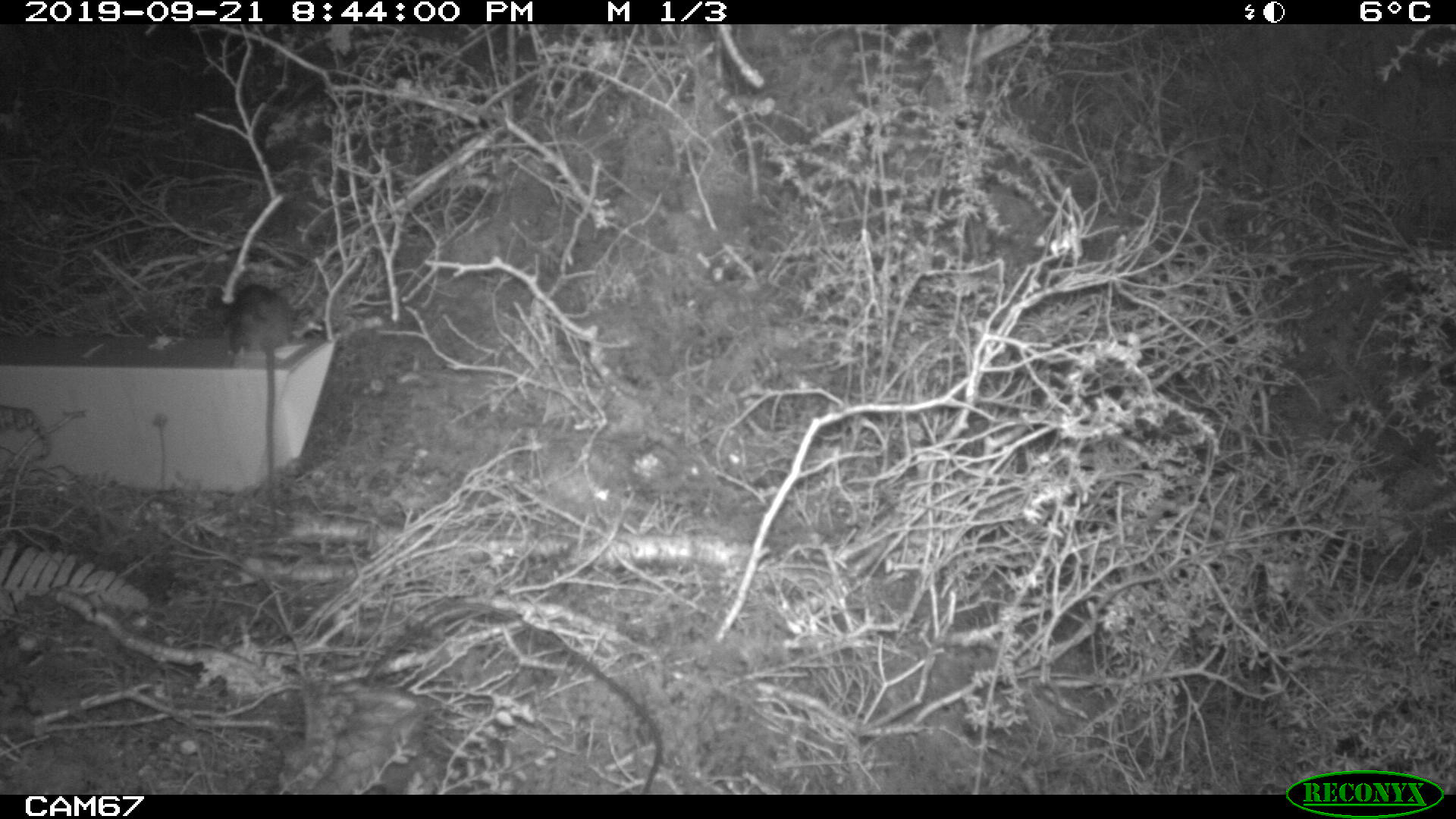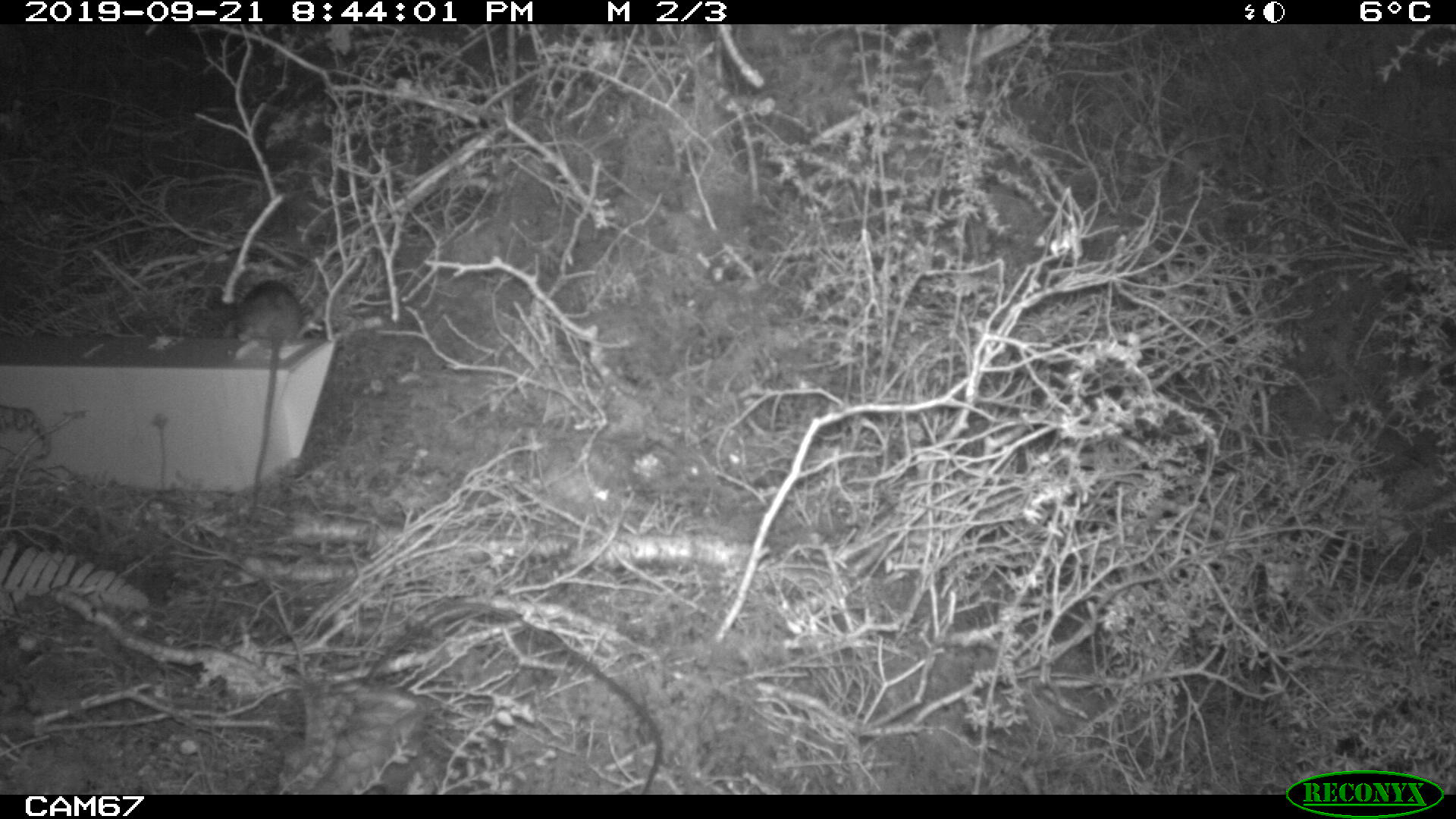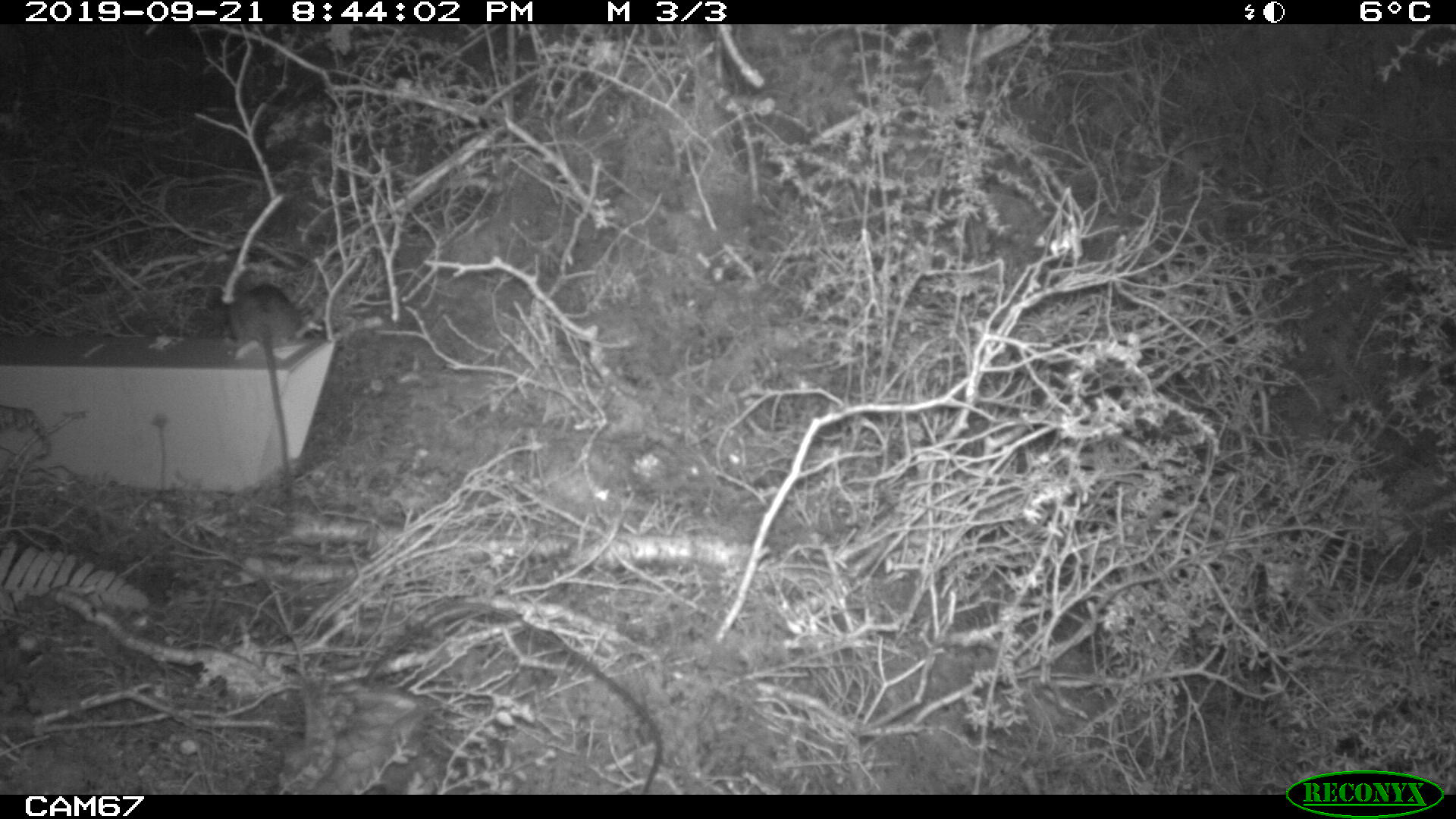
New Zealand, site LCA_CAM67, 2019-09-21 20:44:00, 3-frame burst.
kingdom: Animalia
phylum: Chordata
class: Mammalia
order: Rodentia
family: Muridae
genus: Rattus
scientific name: Rattus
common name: rat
Rat (Rattus).